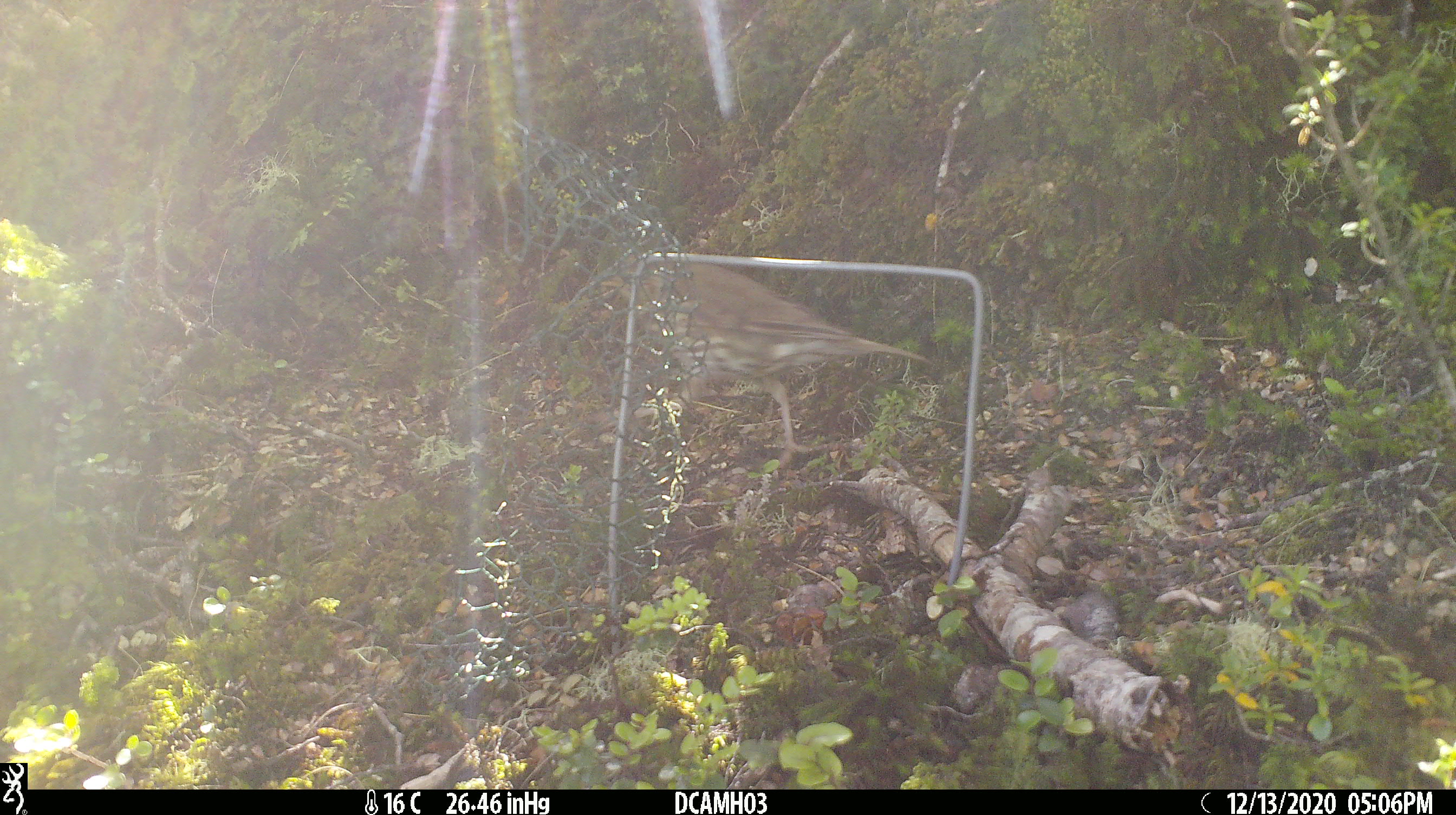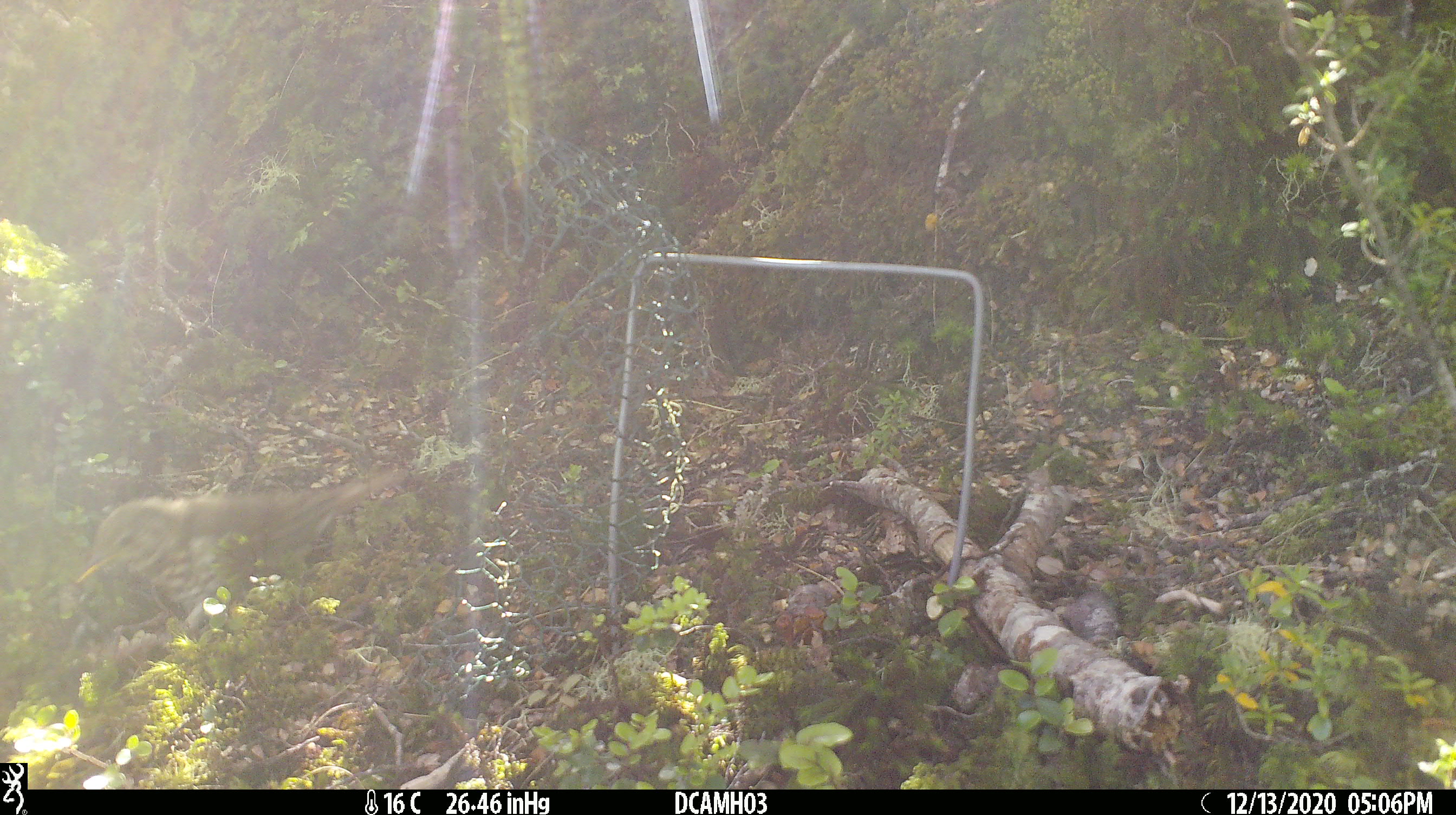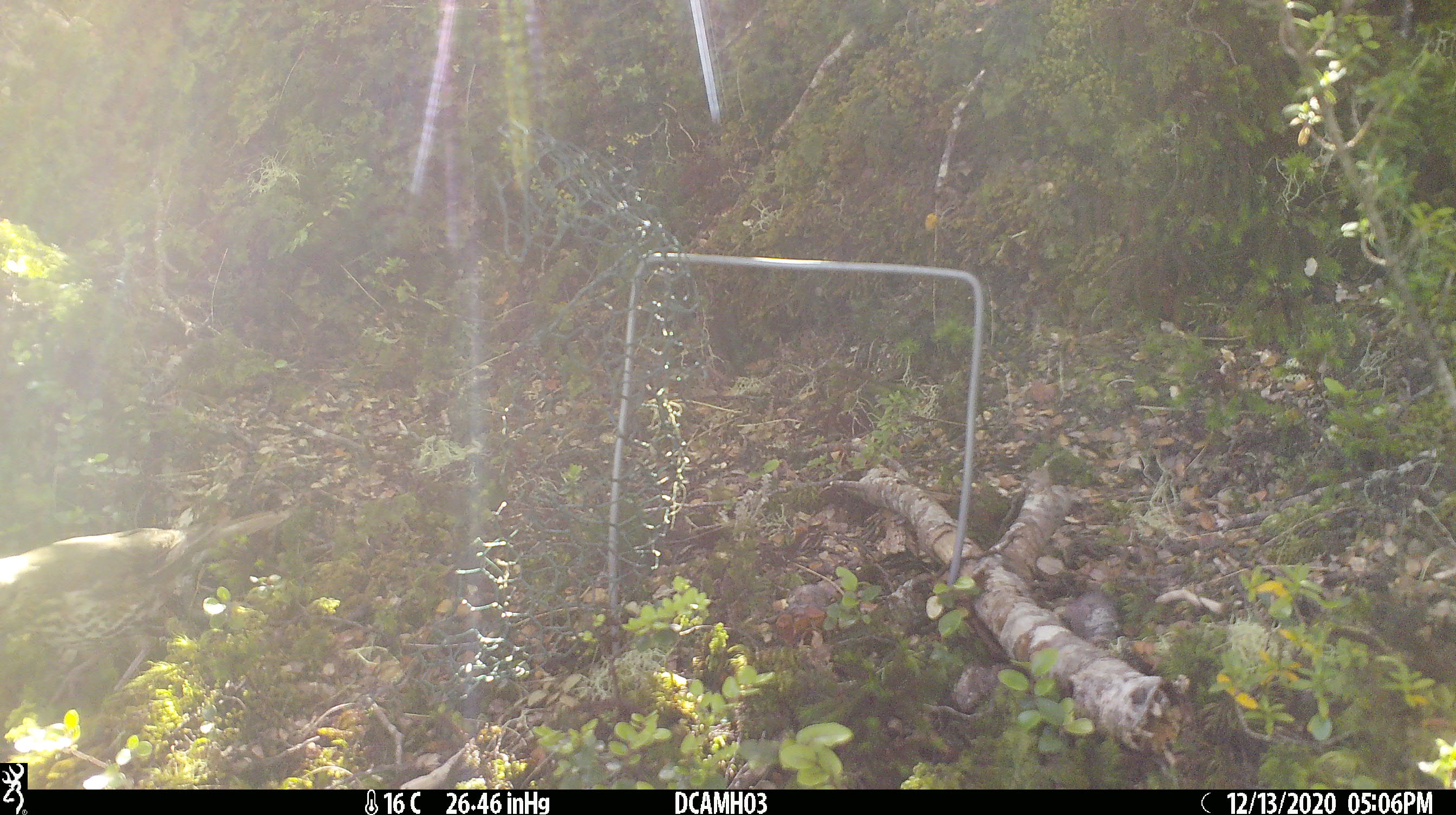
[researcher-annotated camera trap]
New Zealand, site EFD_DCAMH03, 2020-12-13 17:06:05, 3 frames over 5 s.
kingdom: Animalia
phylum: Chordata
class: Aves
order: Passeriformes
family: Turdidae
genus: Turdus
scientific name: Turdus philomelos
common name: song thrush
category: thrush